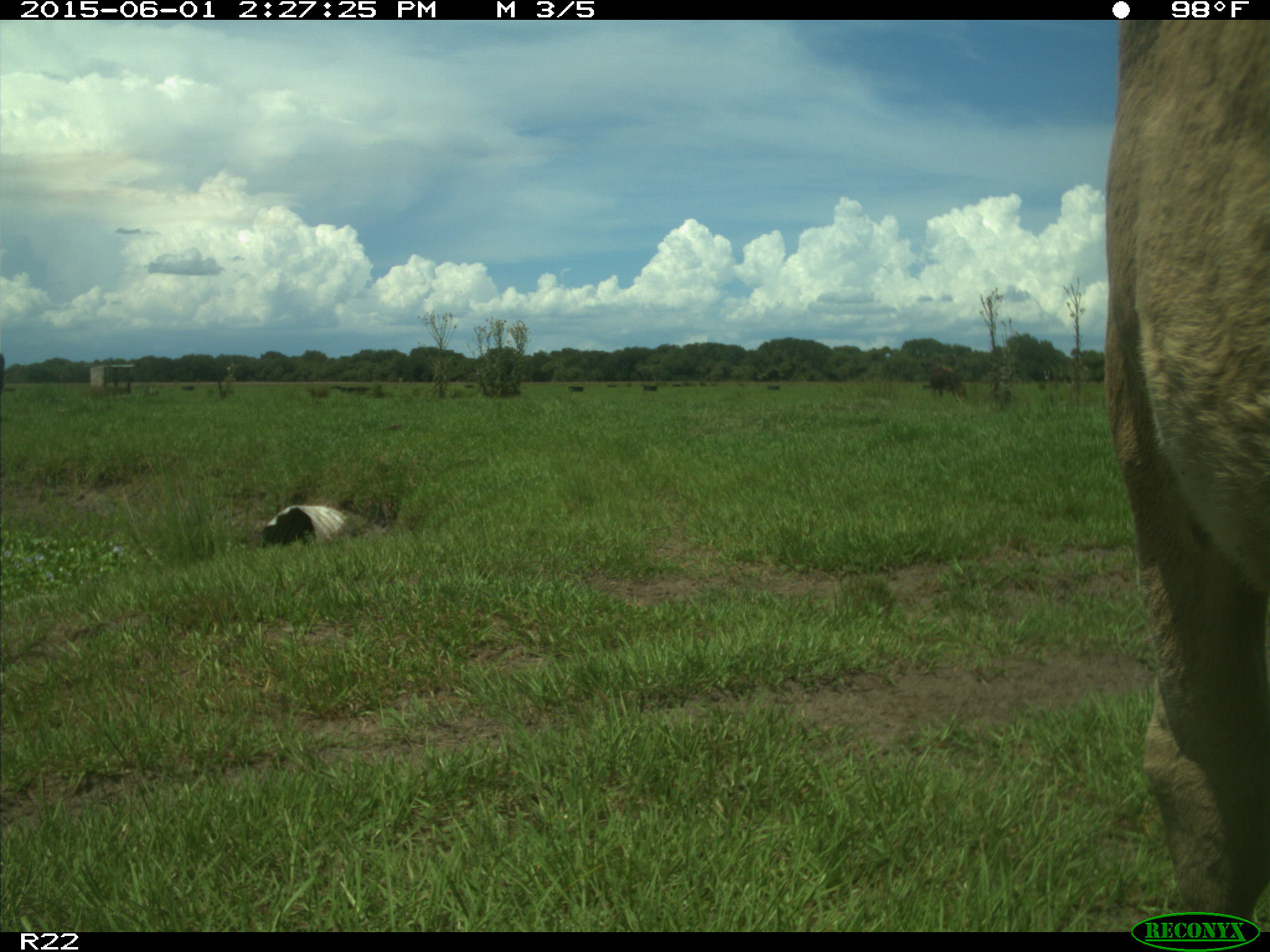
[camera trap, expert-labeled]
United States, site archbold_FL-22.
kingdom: Animalia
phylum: Chordata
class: Mammalia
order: Artiodactyla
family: Bovidae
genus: Bos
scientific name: Bos taurus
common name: domestic cow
Bos taurus (domestic cow).